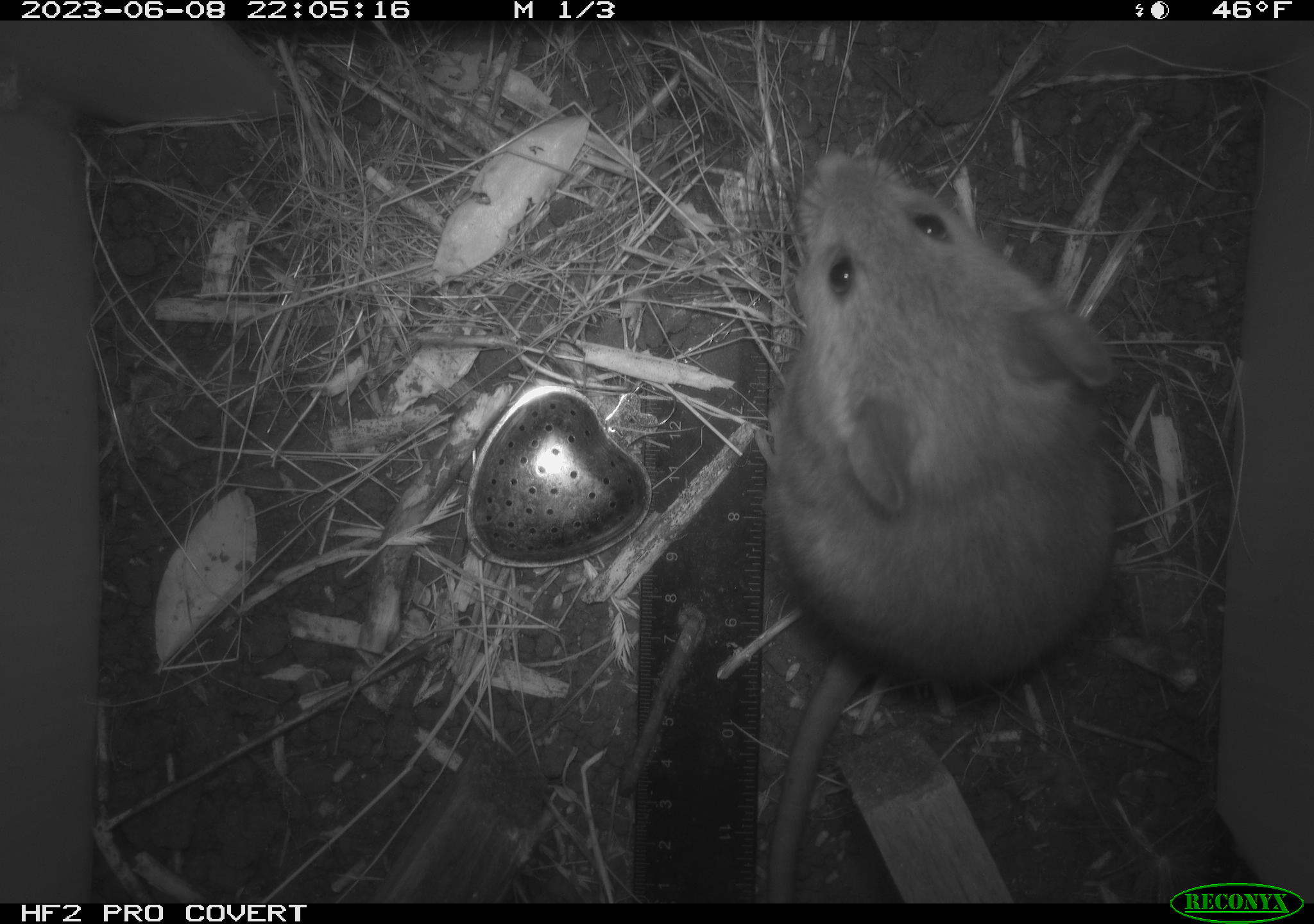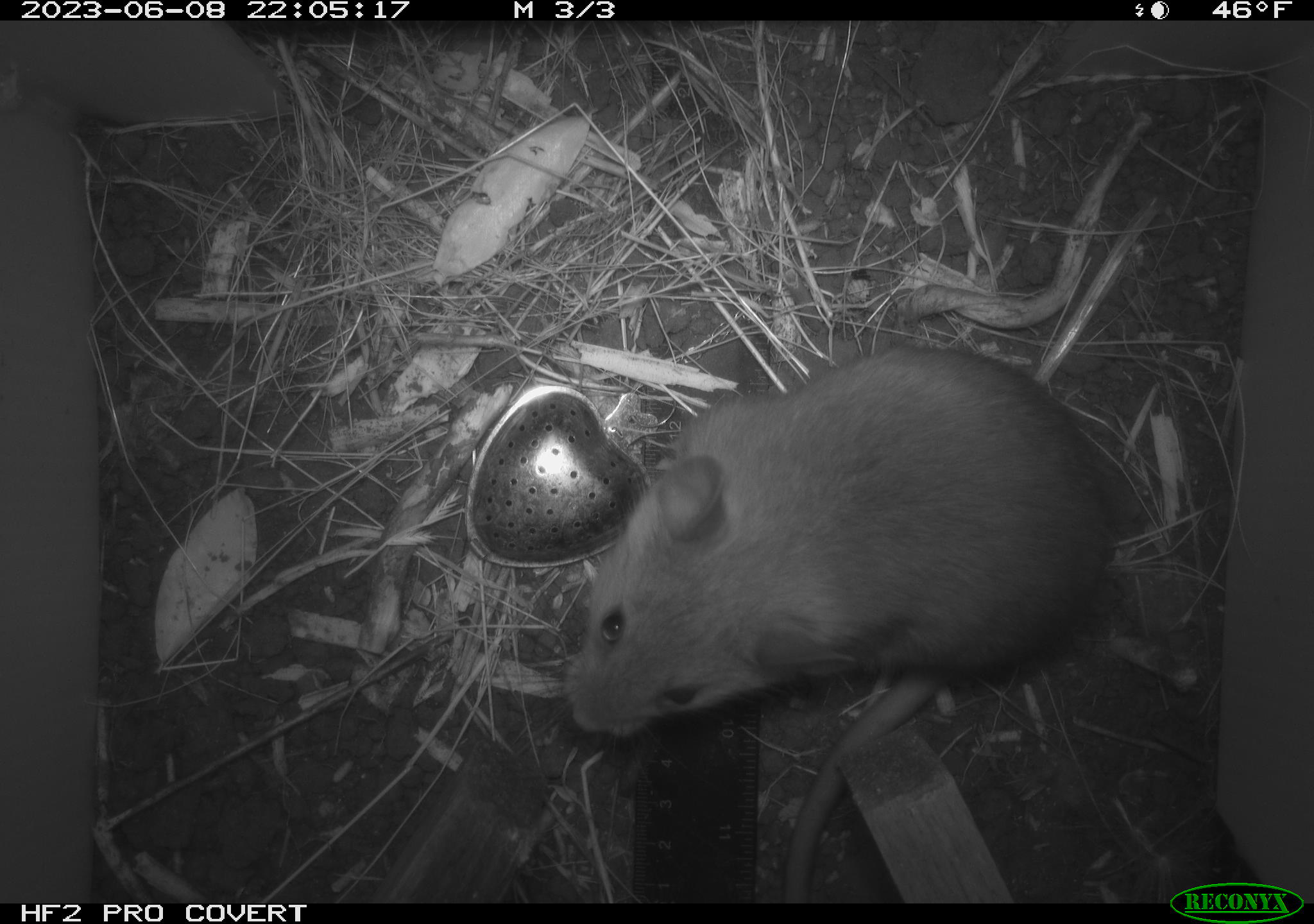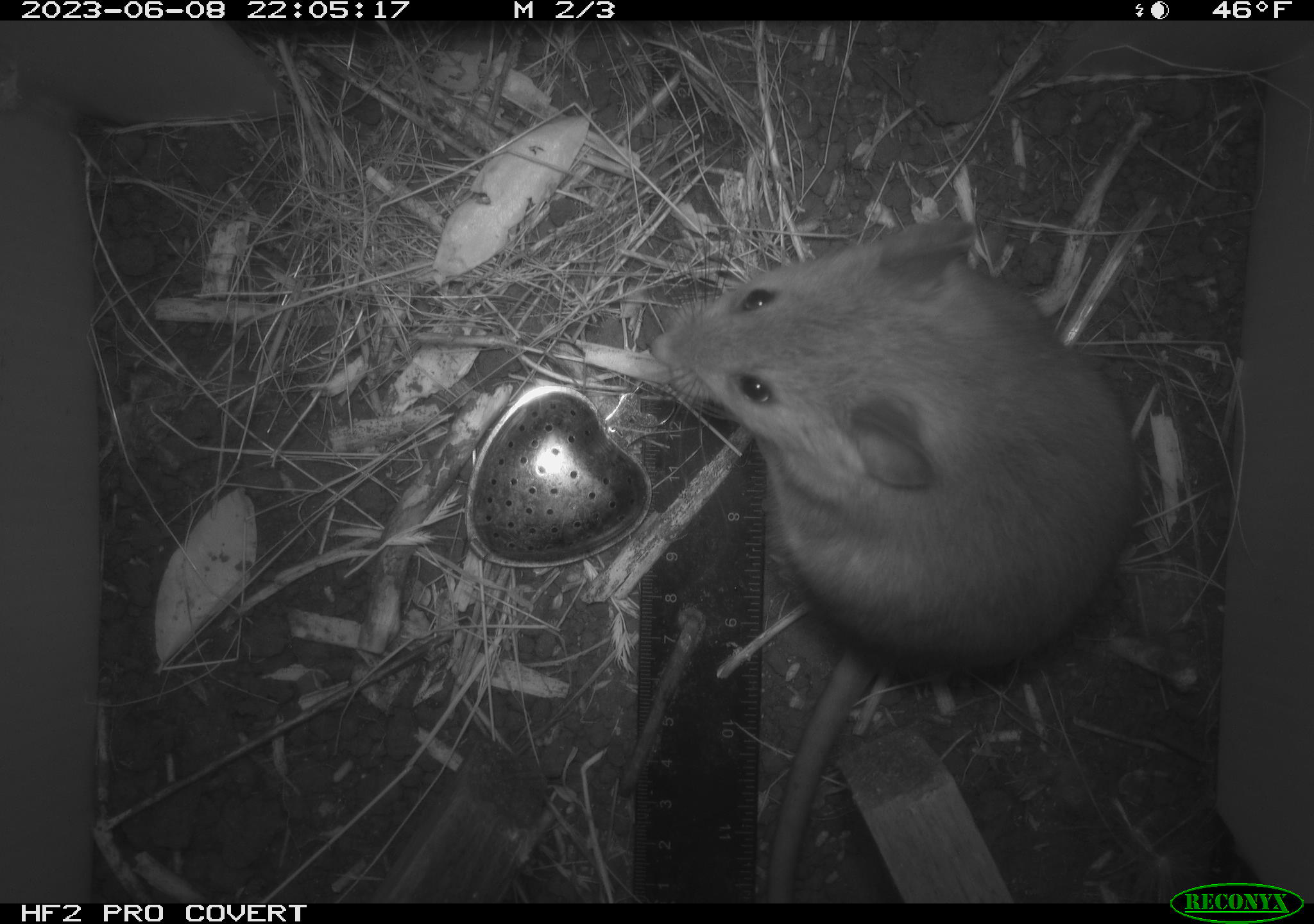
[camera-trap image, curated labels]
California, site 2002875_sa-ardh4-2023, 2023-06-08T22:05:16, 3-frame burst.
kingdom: Animalia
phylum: Chordata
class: Mammalia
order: Rodentia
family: Cricetidae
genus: Neotoma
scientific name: Neotoma fuscipes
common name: dusky-footed woodrat